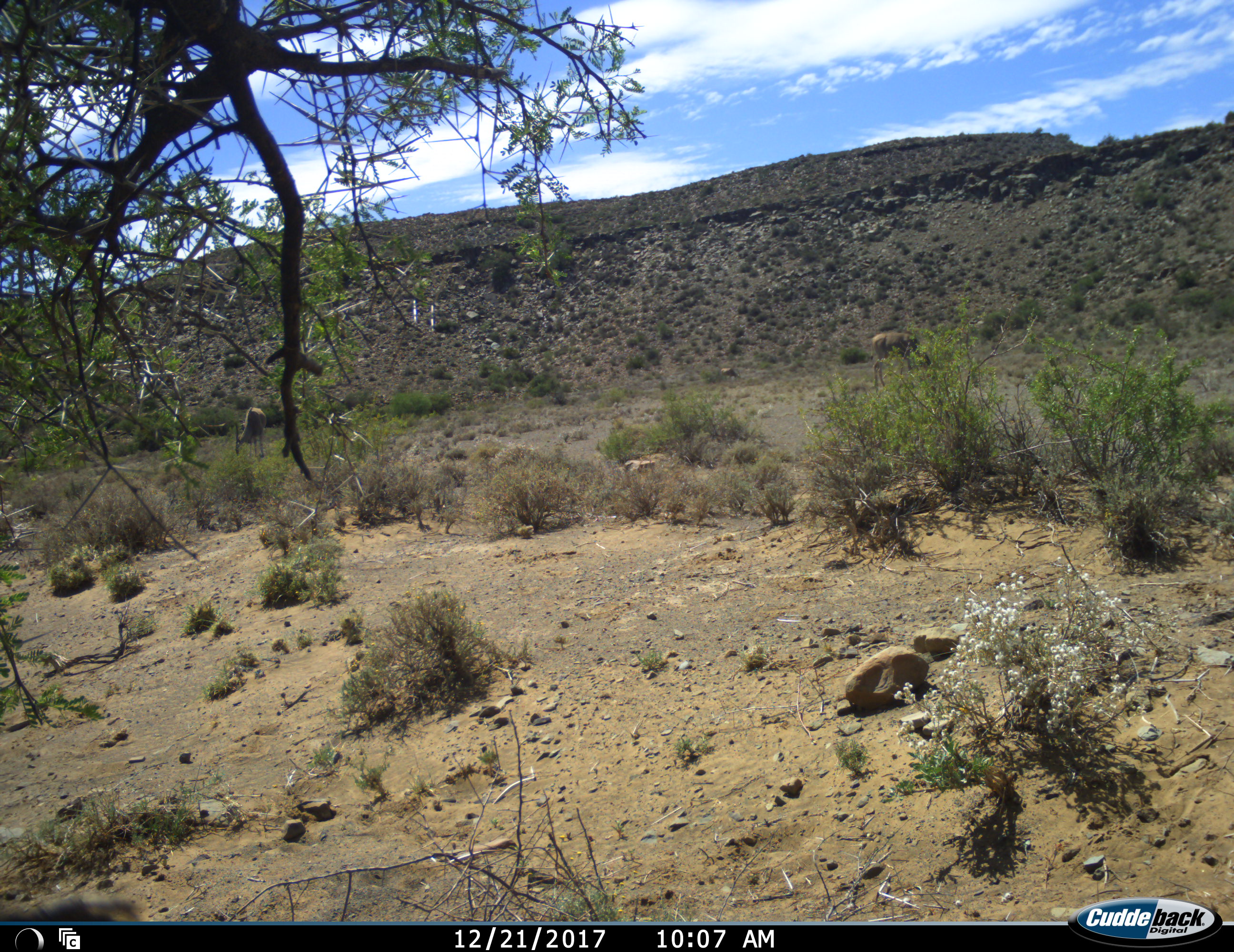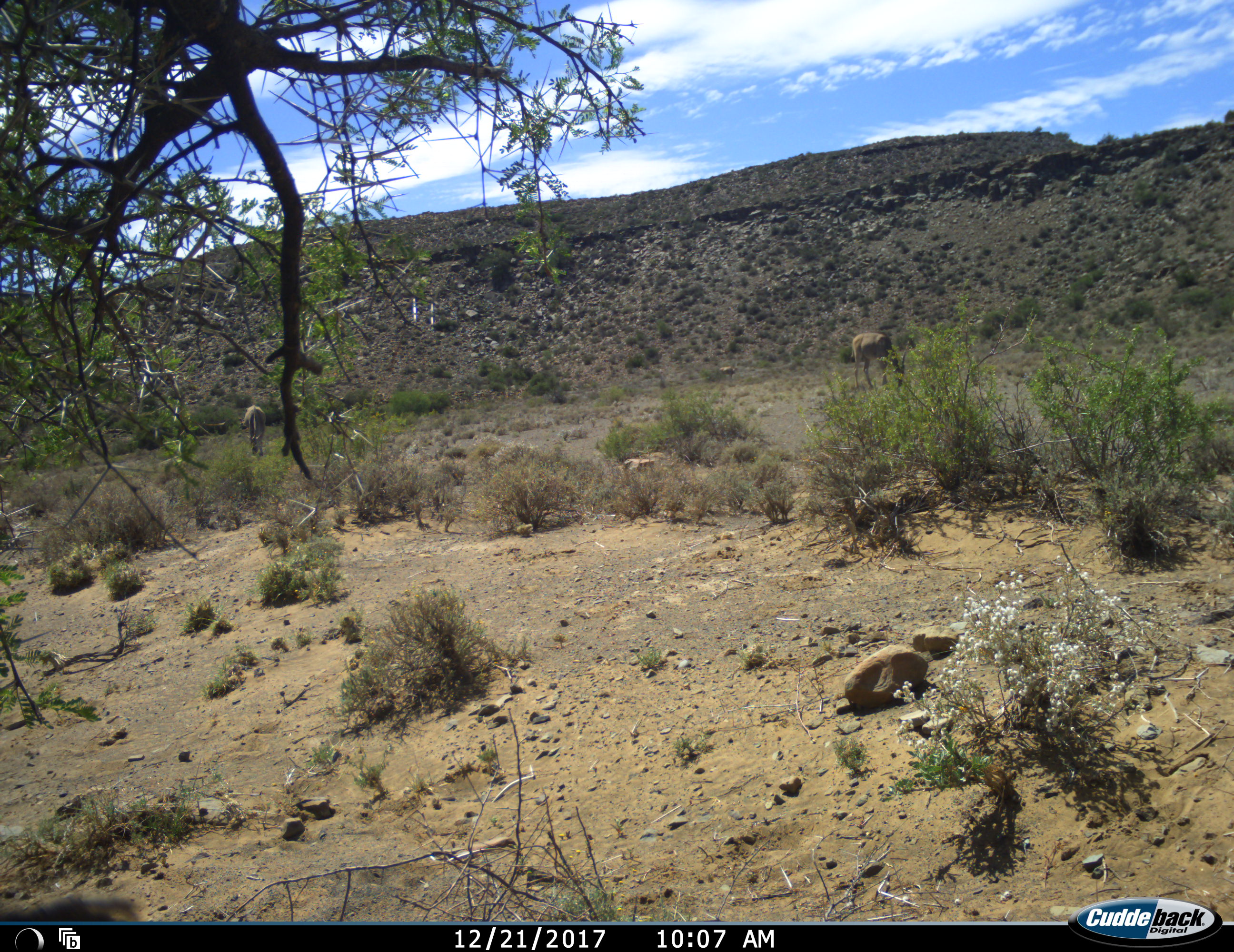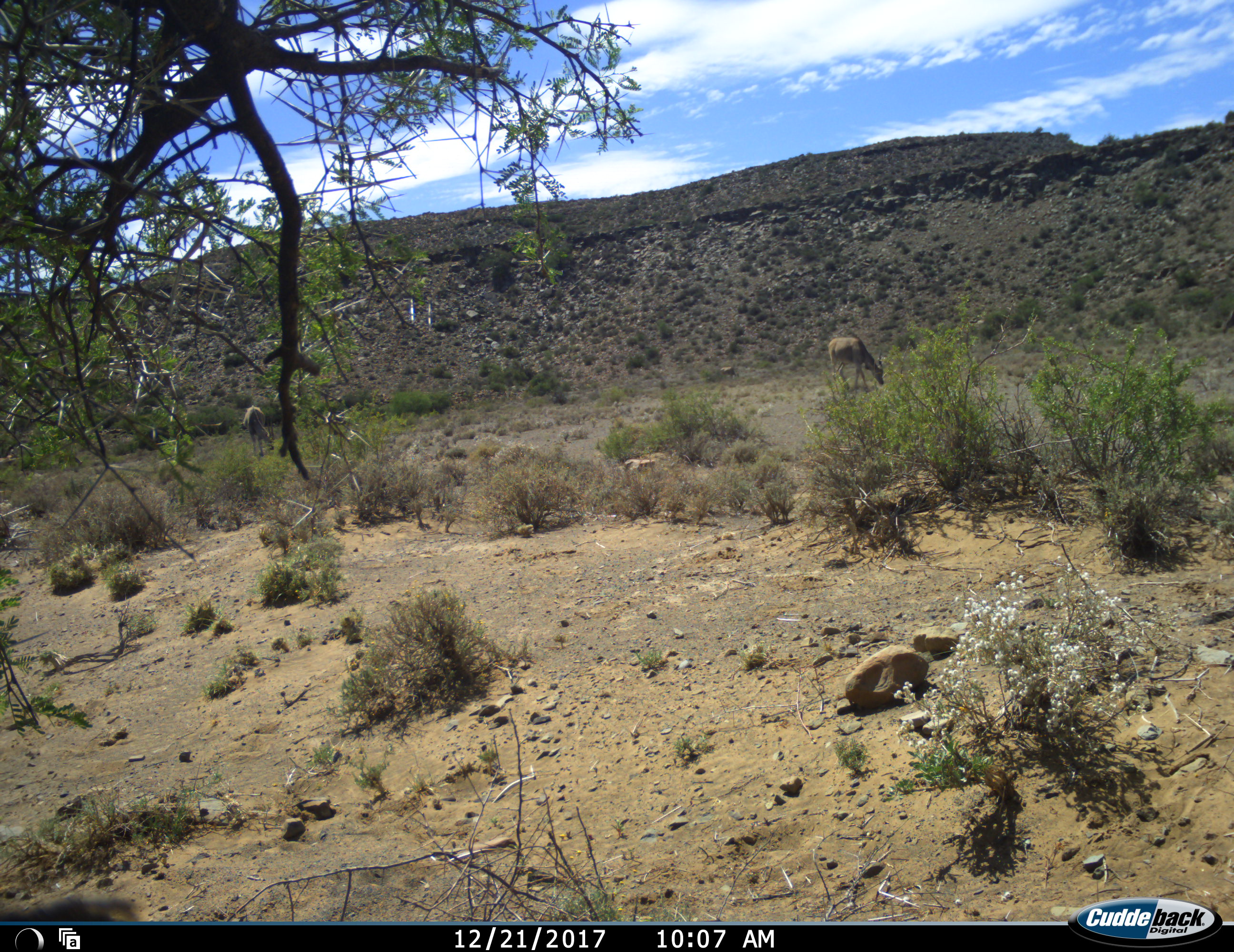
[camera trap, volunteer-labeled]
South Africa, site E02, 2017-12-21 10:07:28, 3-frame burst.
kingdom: Animalia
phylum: Chordata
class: Mammalia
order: Artiodactyla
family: Bovidae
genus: Tragelaphus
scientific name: Tragelaphus oryx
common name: eland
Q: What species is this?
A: Eland (Tragelaphus oryx).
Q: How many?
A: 3.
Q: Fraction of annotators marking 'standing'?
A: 0%.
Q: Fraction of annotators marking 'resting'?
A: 0%.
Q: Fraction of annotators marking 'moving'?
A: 33%.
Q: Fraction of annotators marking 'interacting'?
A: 0%.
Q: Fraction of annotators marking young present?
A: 17%.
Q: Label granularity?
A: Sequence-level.